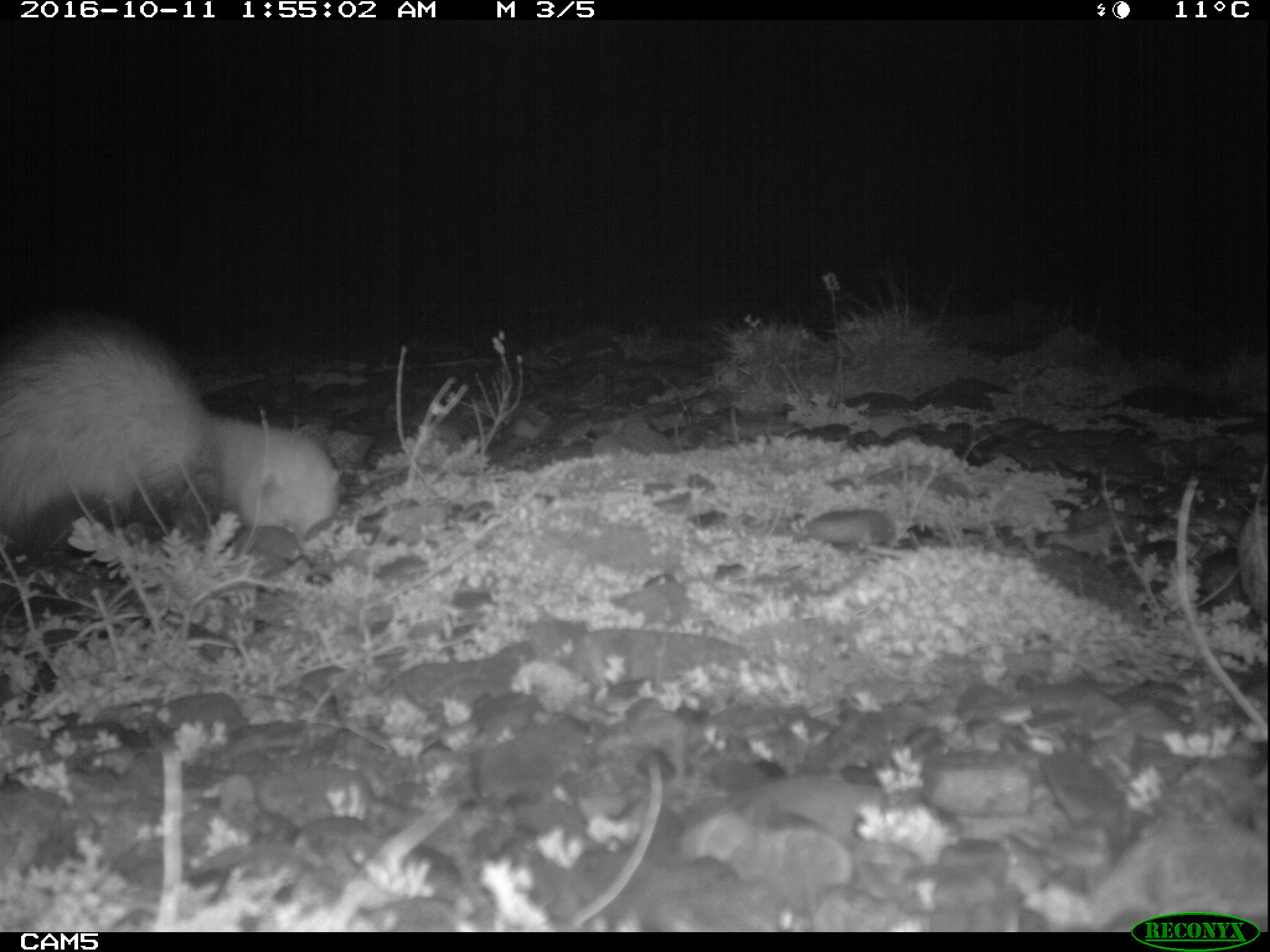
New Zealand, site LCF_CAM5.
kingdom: Animalia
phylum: Chordata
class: Mammalia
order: Carnivora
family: Mustelidae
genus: Mustela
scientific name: Mustela furo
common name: ferret